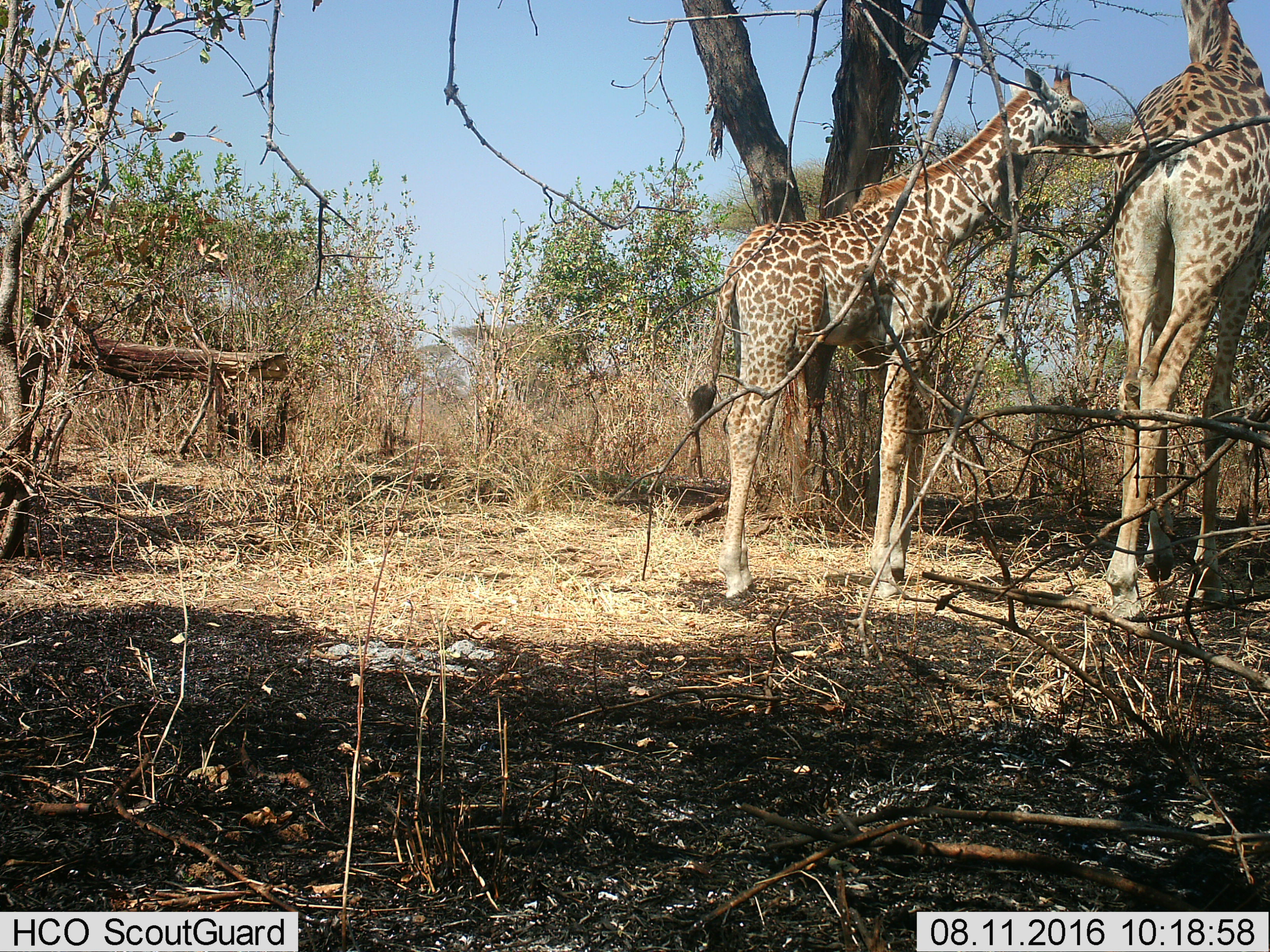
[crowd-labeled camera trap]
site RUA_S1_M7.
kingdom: Animalia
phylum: Chordata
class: Mammalia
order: Artiodactyla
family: Giraffidae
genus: Giraffa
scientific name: Giraffa camelopardalis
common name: giraffe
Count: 2.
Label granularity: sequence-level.